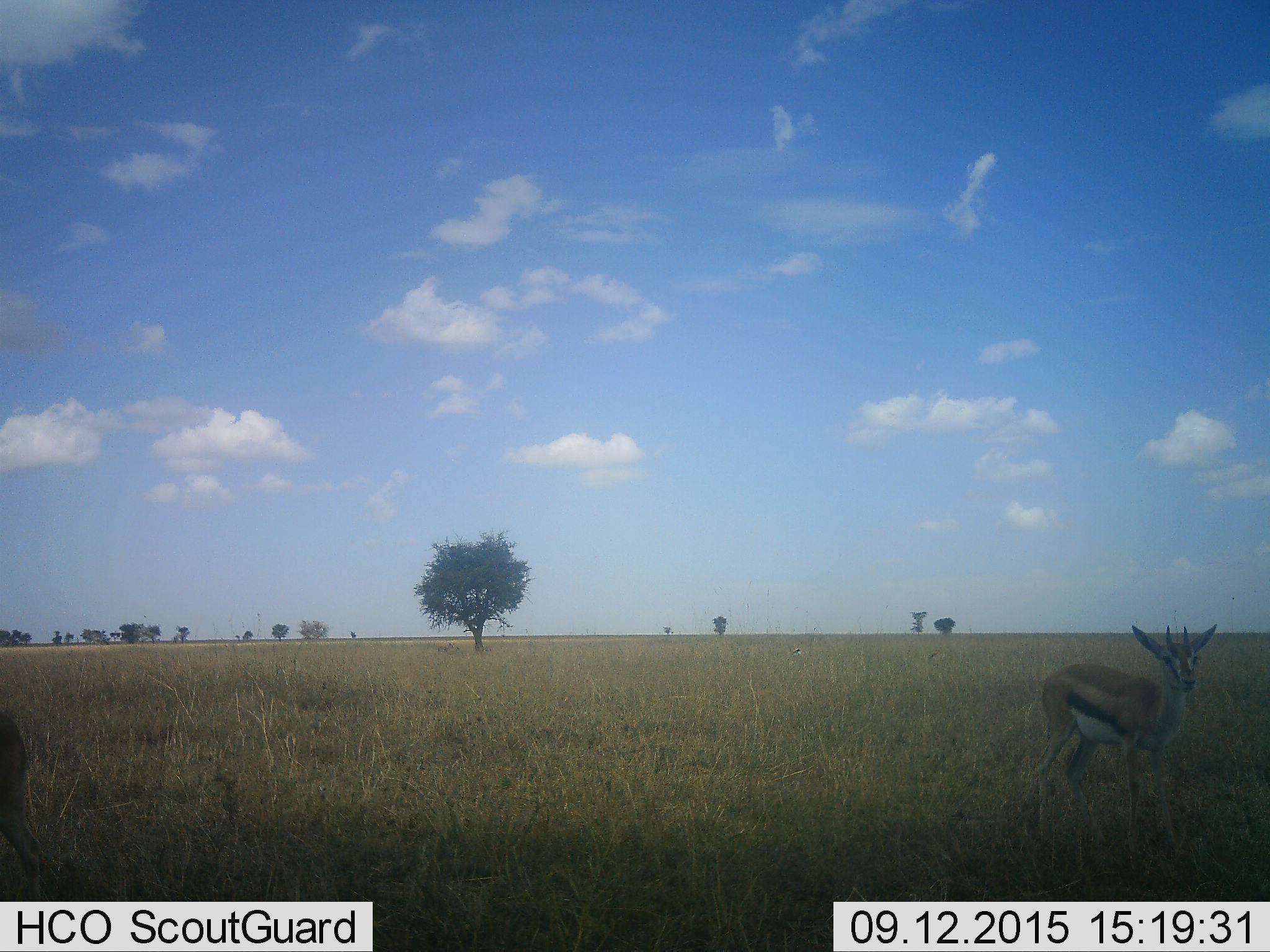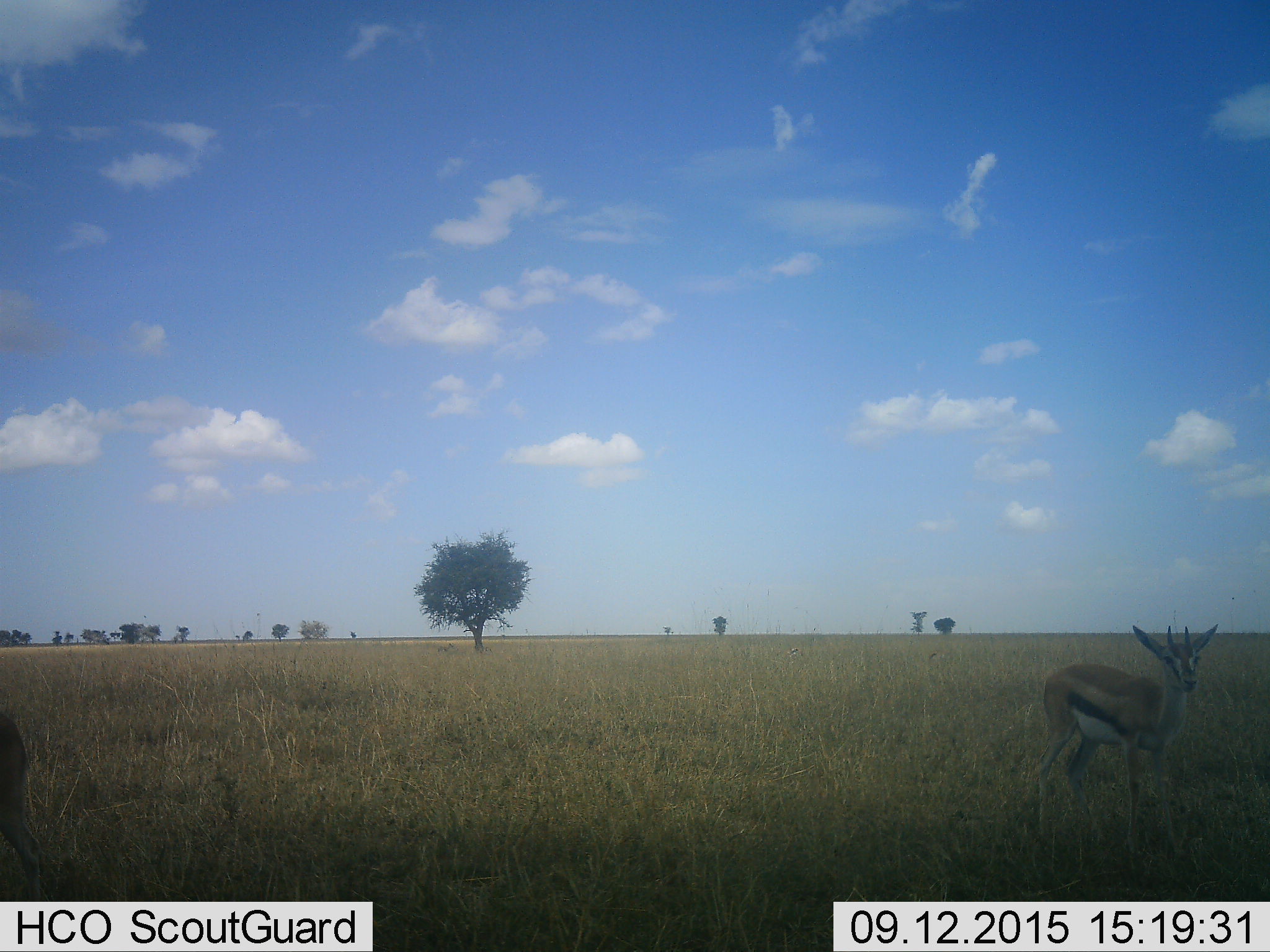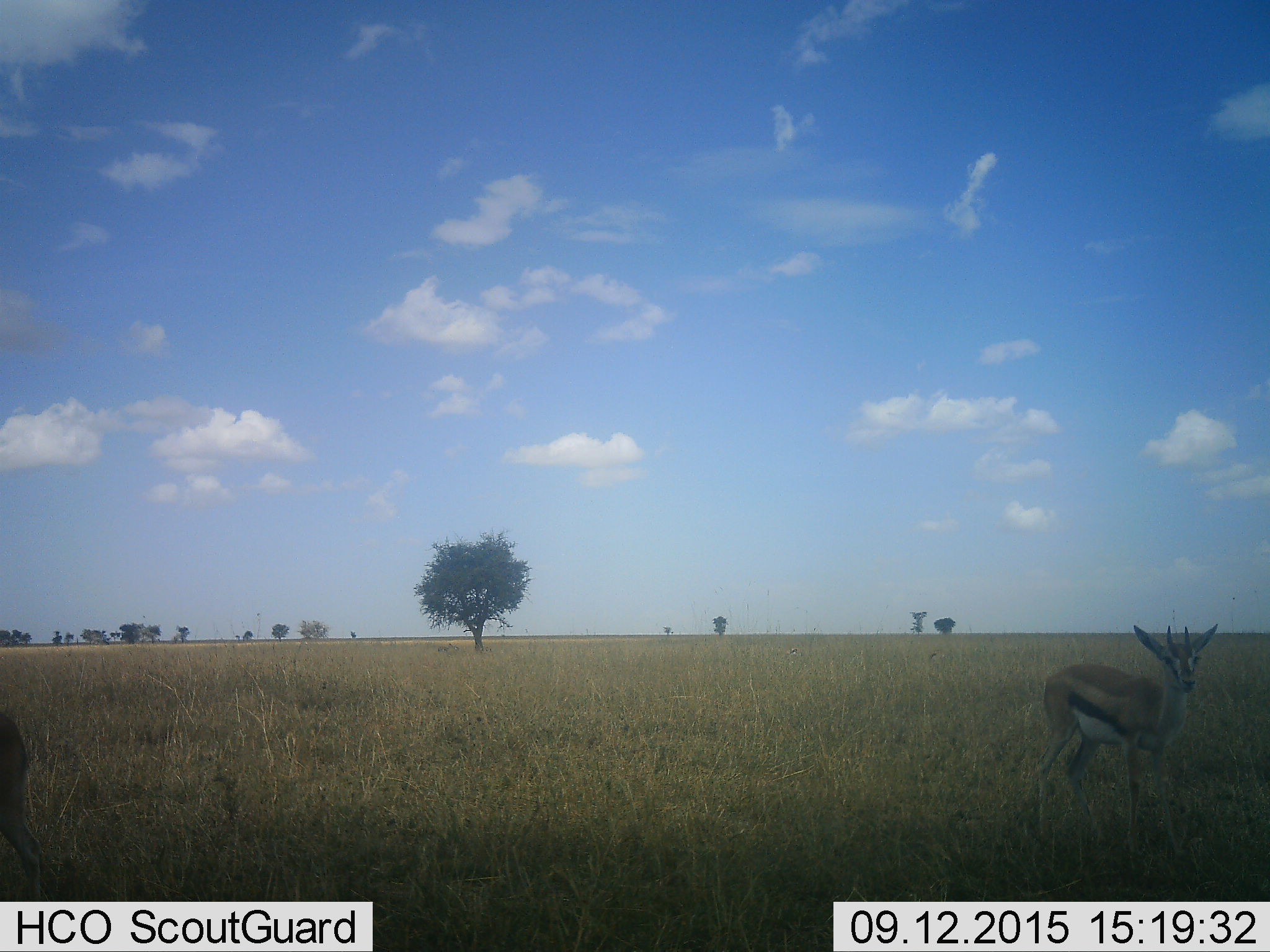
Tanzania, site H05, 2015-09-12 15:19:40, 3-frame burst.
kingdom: Animalia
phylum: Chordata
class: Mammalia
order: Artiodactyla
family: Bovidae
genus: Eudorcas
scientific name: Eudorcas thomsonii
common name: thomson's gazelle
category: gazellethomsons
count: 1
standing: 100%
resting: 0%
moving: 0%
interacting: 0%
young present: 0%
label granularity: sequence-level